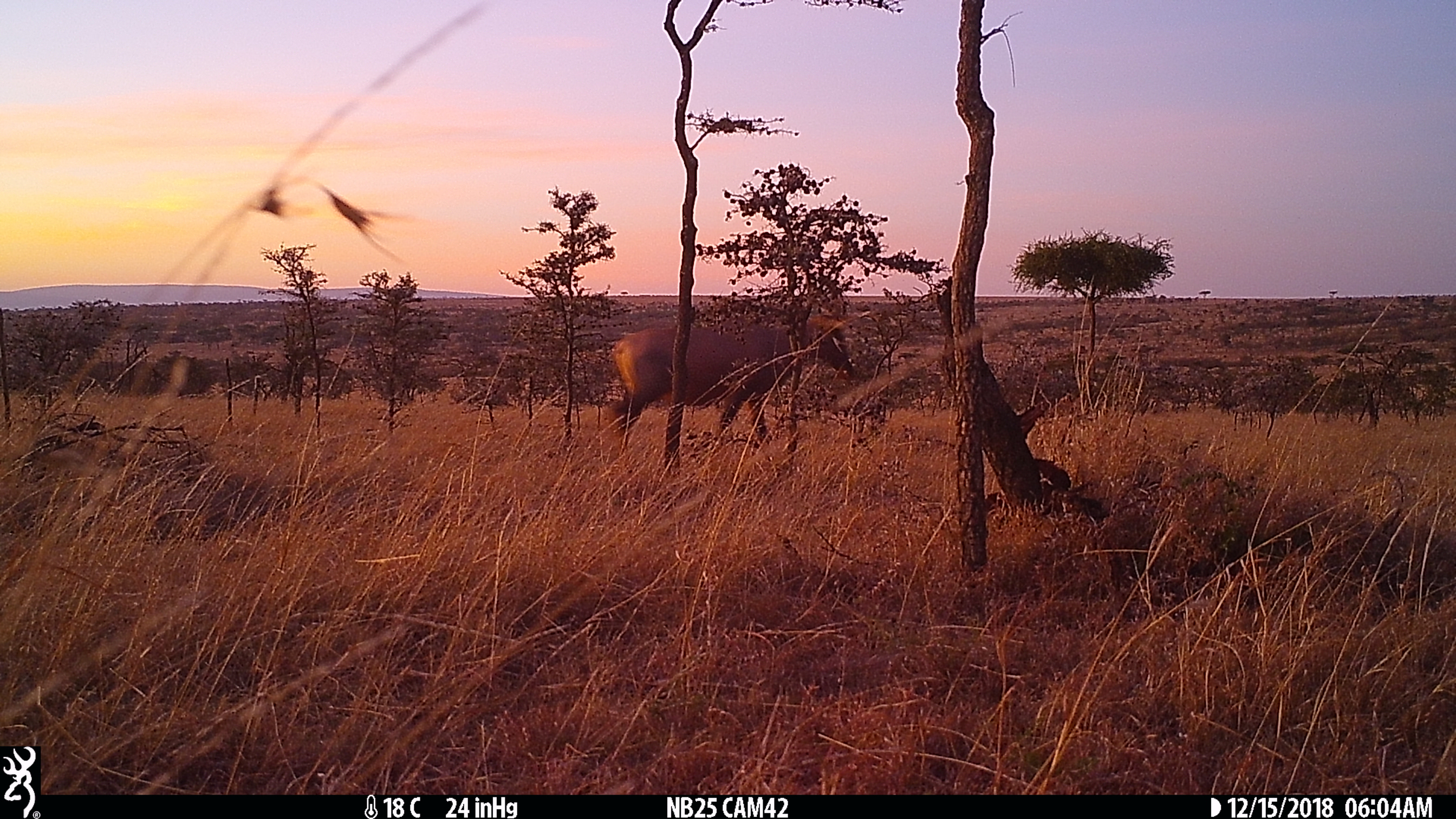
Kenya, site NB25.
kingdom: Animalia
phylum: Chordata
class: Mammalia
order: Artiodactyla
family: Bovidae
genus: Alcelaphus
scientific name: Alcelaphus buselaphus cokii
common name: coke's hartebeest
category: hartebeest cokes